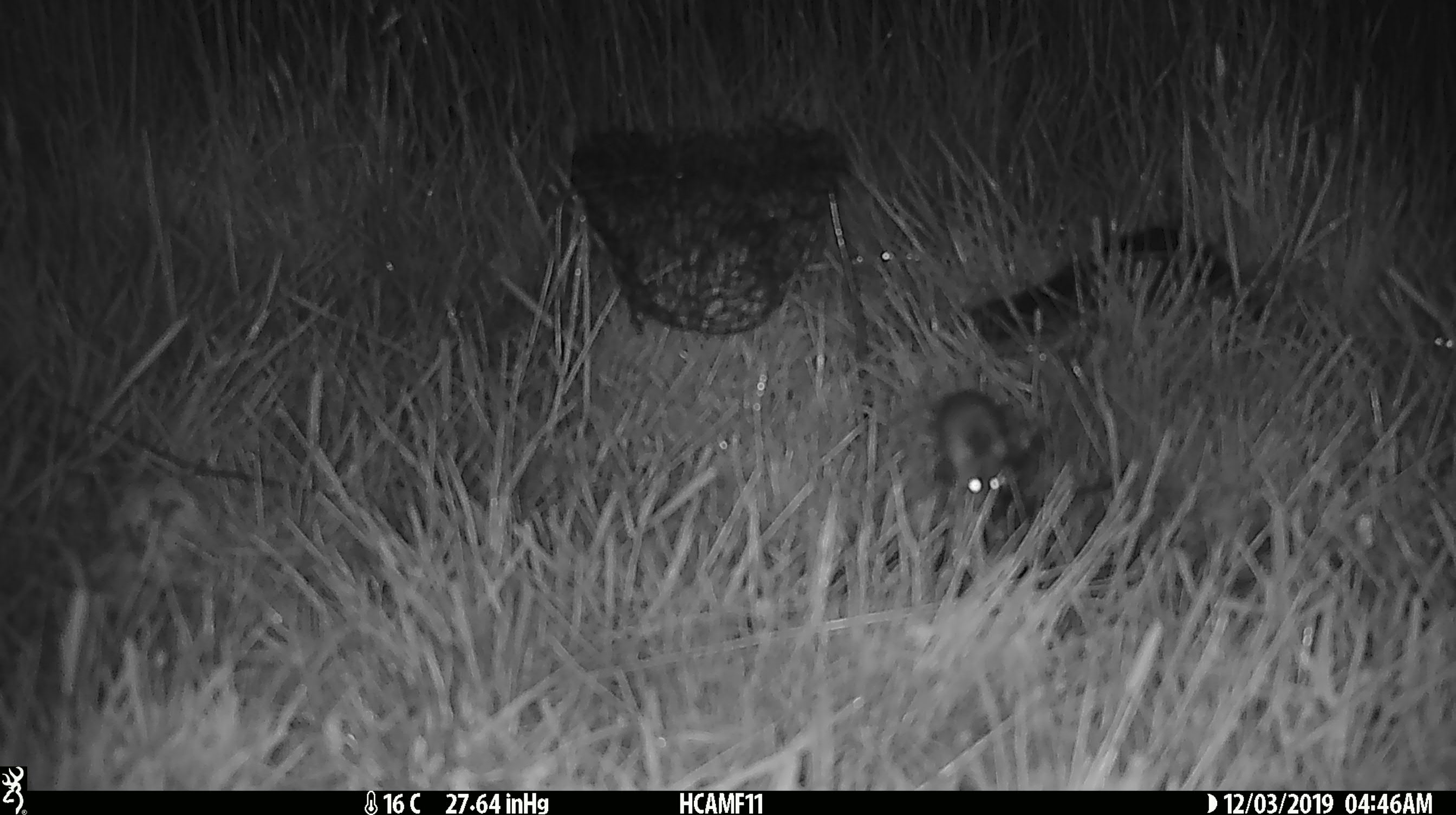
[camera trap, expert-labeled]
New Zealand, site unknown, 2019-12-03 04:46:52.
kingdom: Animalia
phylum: Chordata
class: Mammalia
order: Rodentia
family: Muridae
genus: Mus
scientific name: Mus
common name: mouse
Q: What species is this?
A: Mouse (Mus).